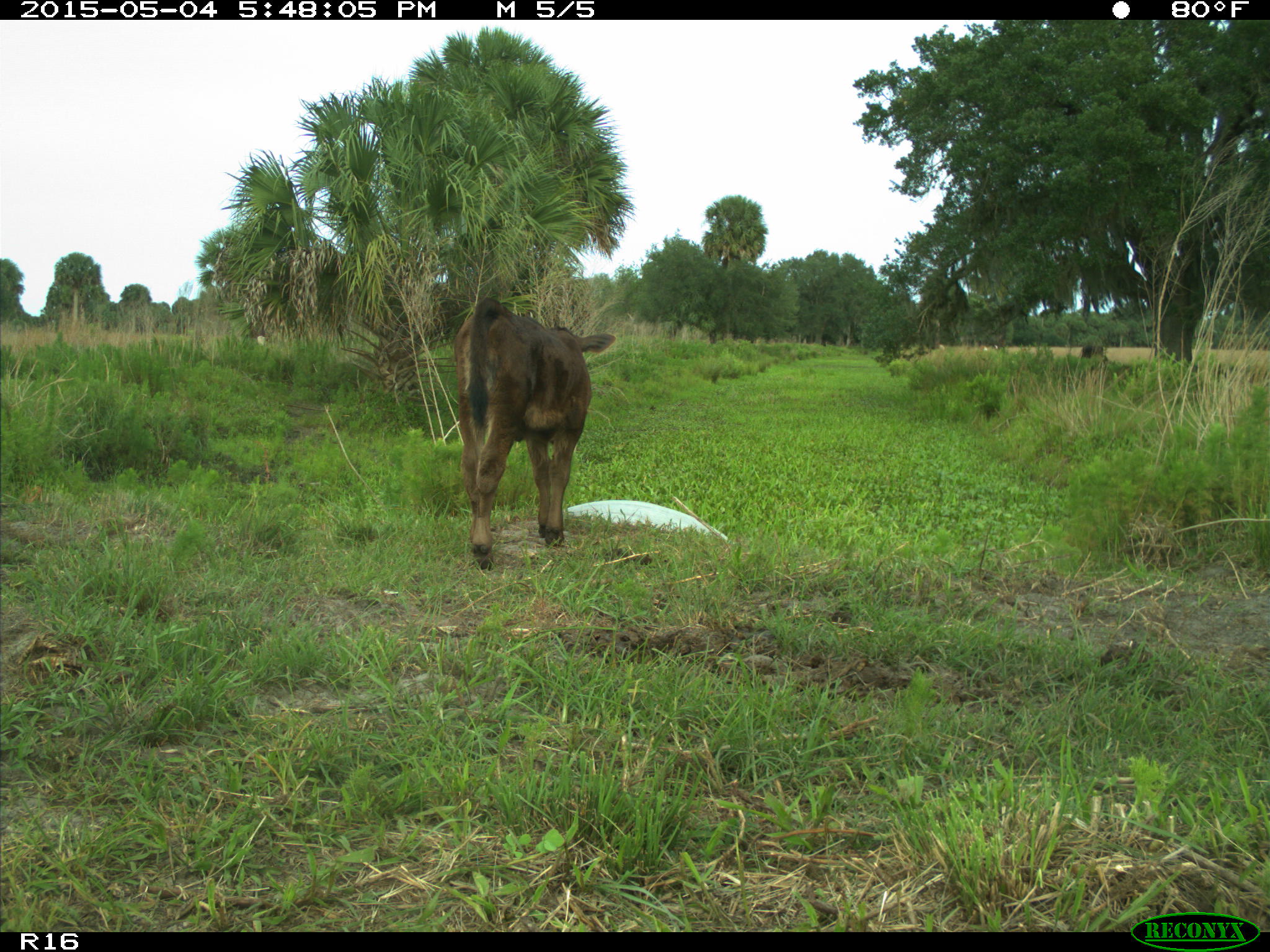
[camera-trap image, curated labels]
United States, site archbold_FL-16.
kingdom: Animalia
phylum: Chordata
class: Mammalia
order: Artiodactyla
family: Bovidae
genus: Bos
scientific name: Bos taurus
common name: domestic cow